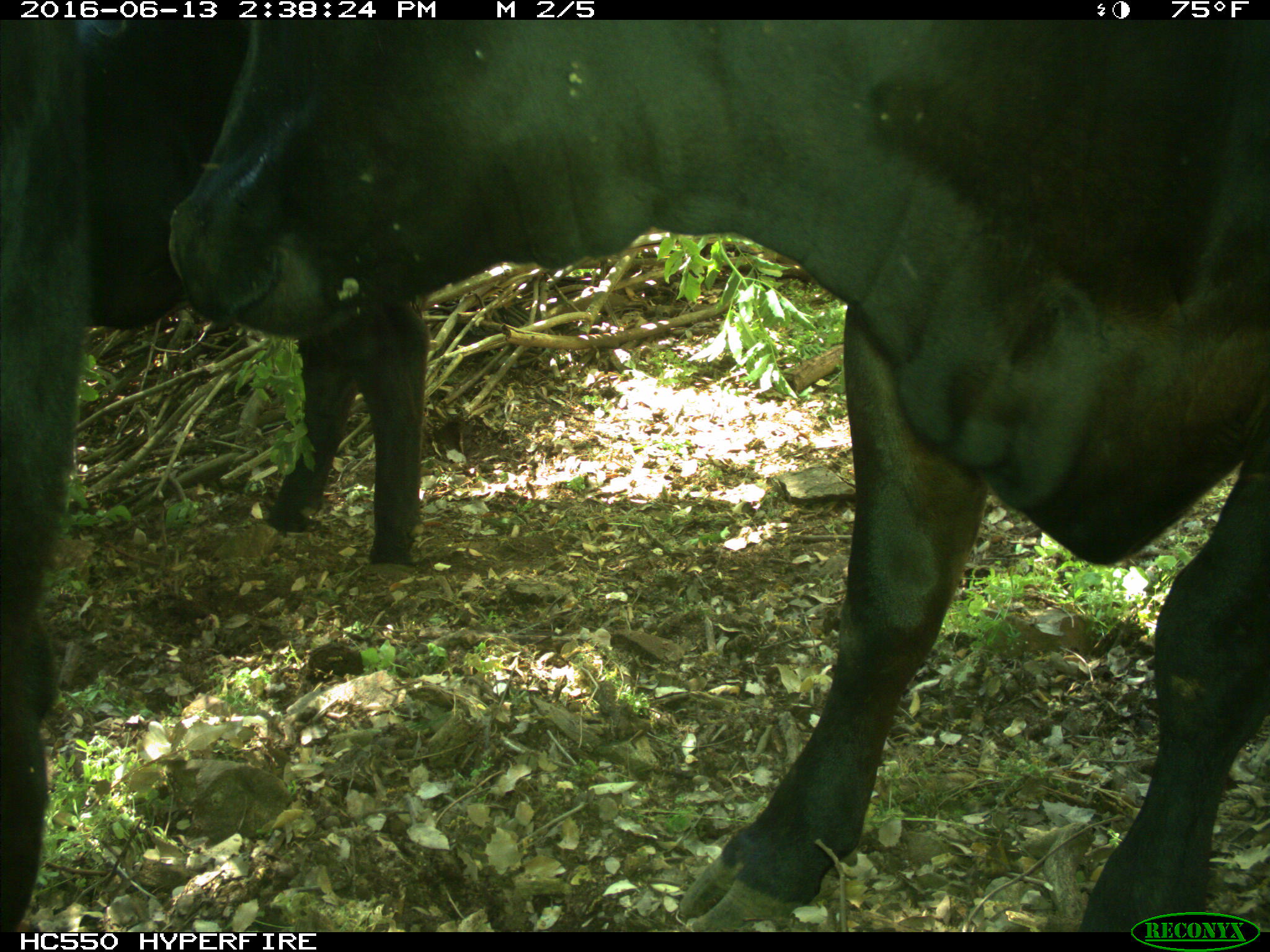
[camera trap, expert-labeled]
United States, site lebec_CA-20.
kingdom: Animalia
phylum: Chordata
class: Mammalia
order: Artiodactyla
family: Bovidae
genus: Bos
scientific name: Bos taurus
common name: domestic cow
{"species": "Bos taurus (domestic cow)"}